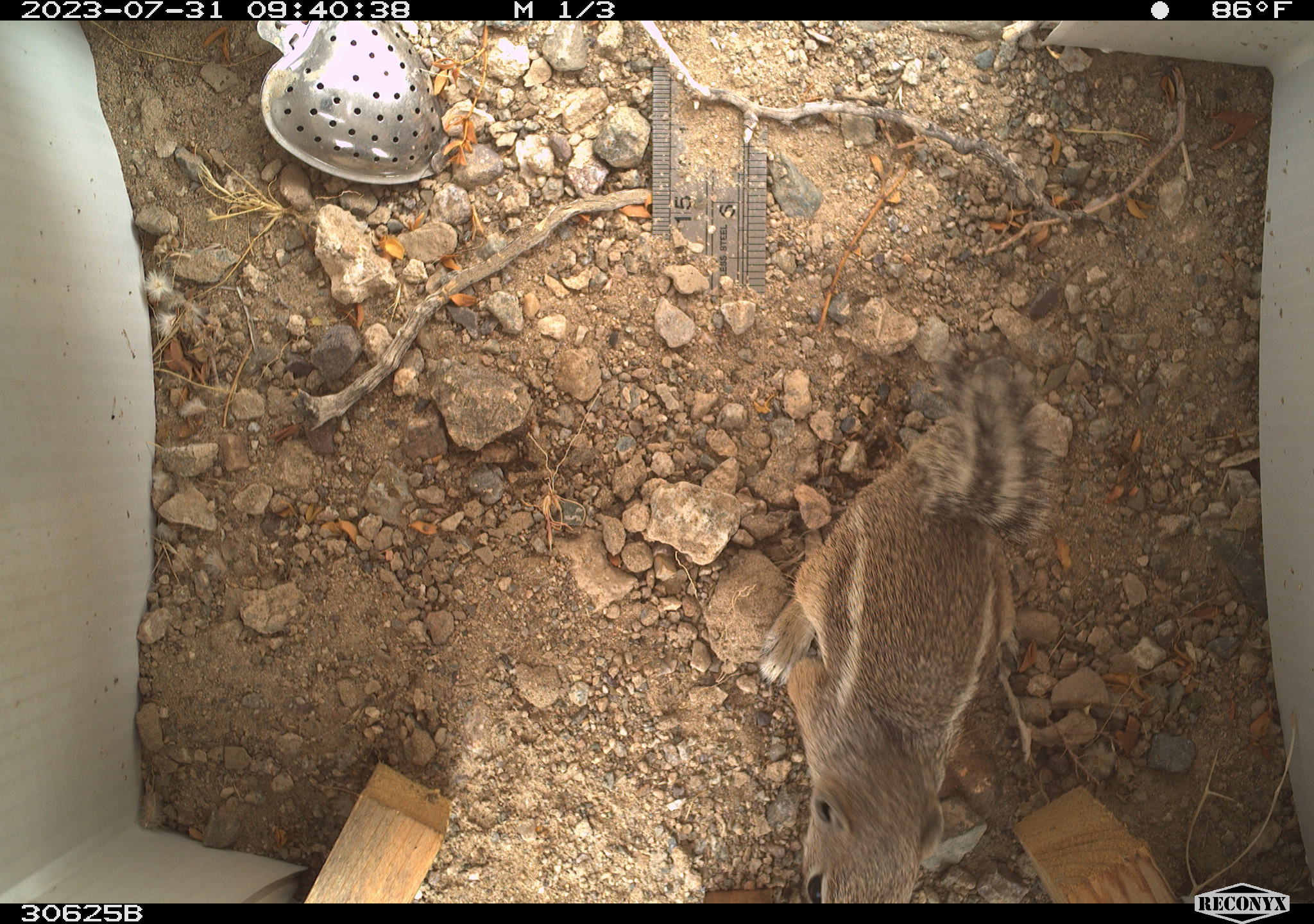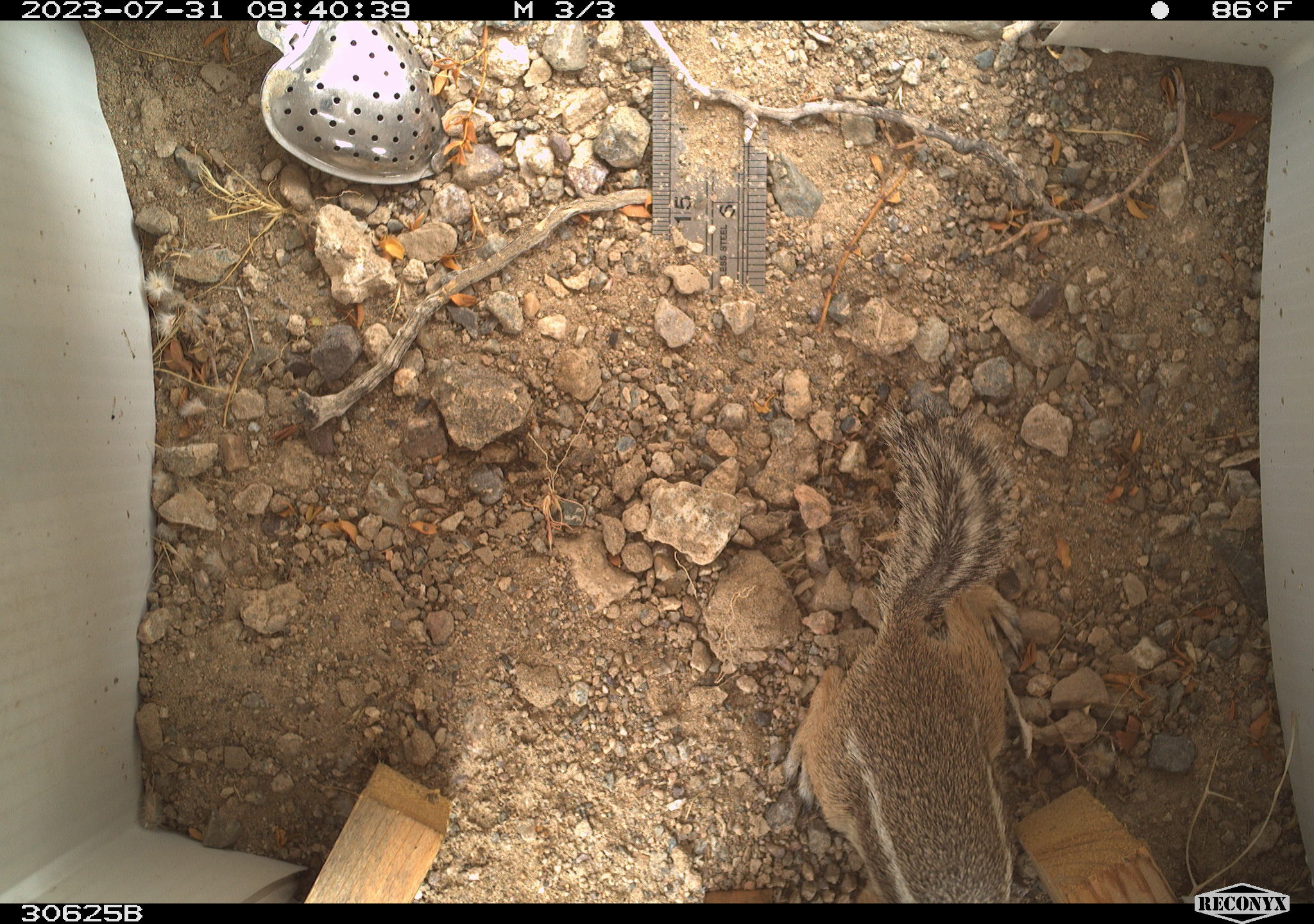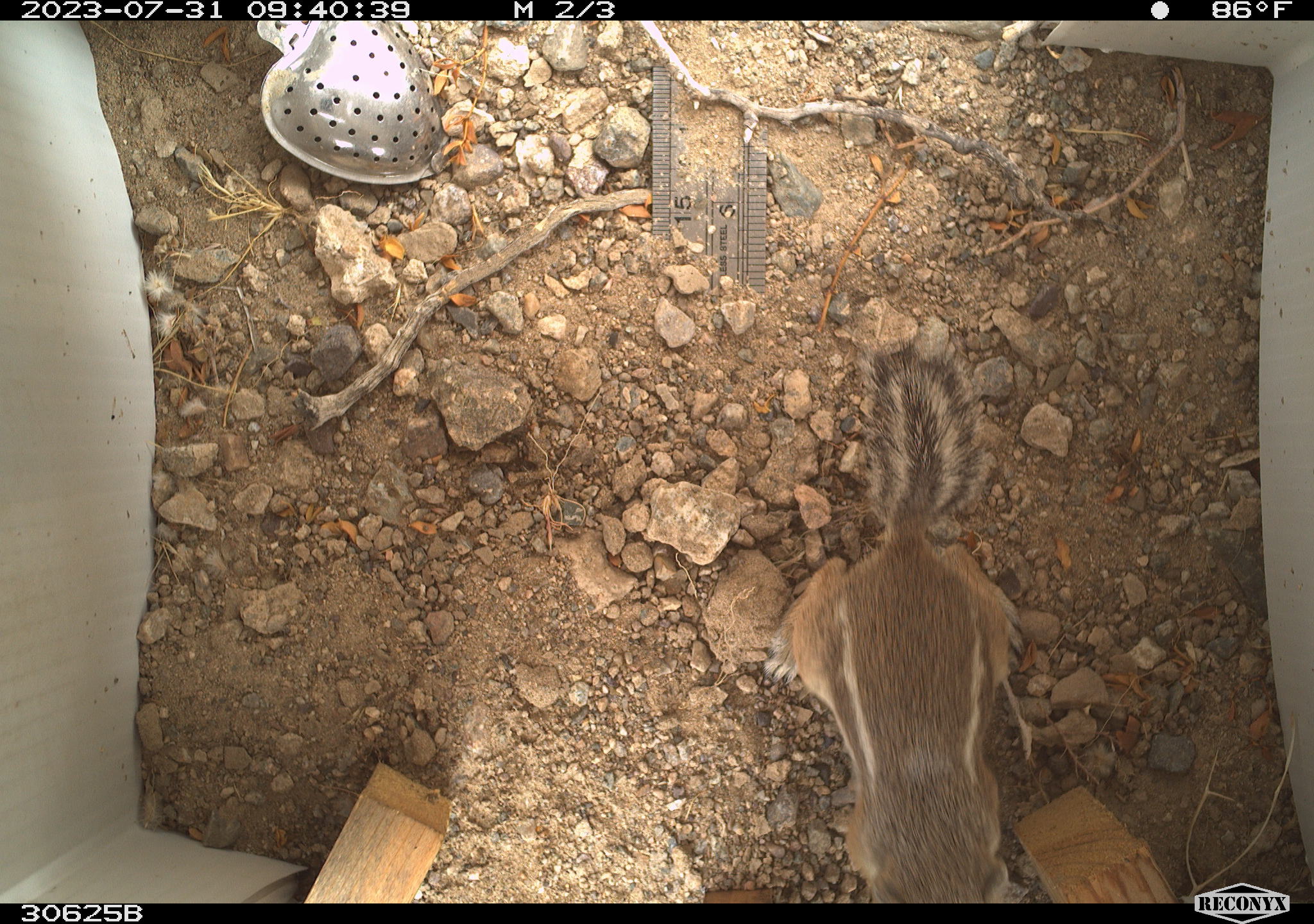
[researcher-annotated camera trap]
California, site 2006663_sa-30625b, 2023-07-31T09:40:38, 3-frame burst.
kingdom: Animalia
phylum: Chordata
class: Mammalia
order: Rodentia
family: Sciuridae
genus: Ammospermophilus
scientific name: Ammospermophilus leucurus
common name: white-tailed antelope squirrel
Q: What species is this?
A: White-tailed antelope squirrel (Ammospermophilus leucurus).